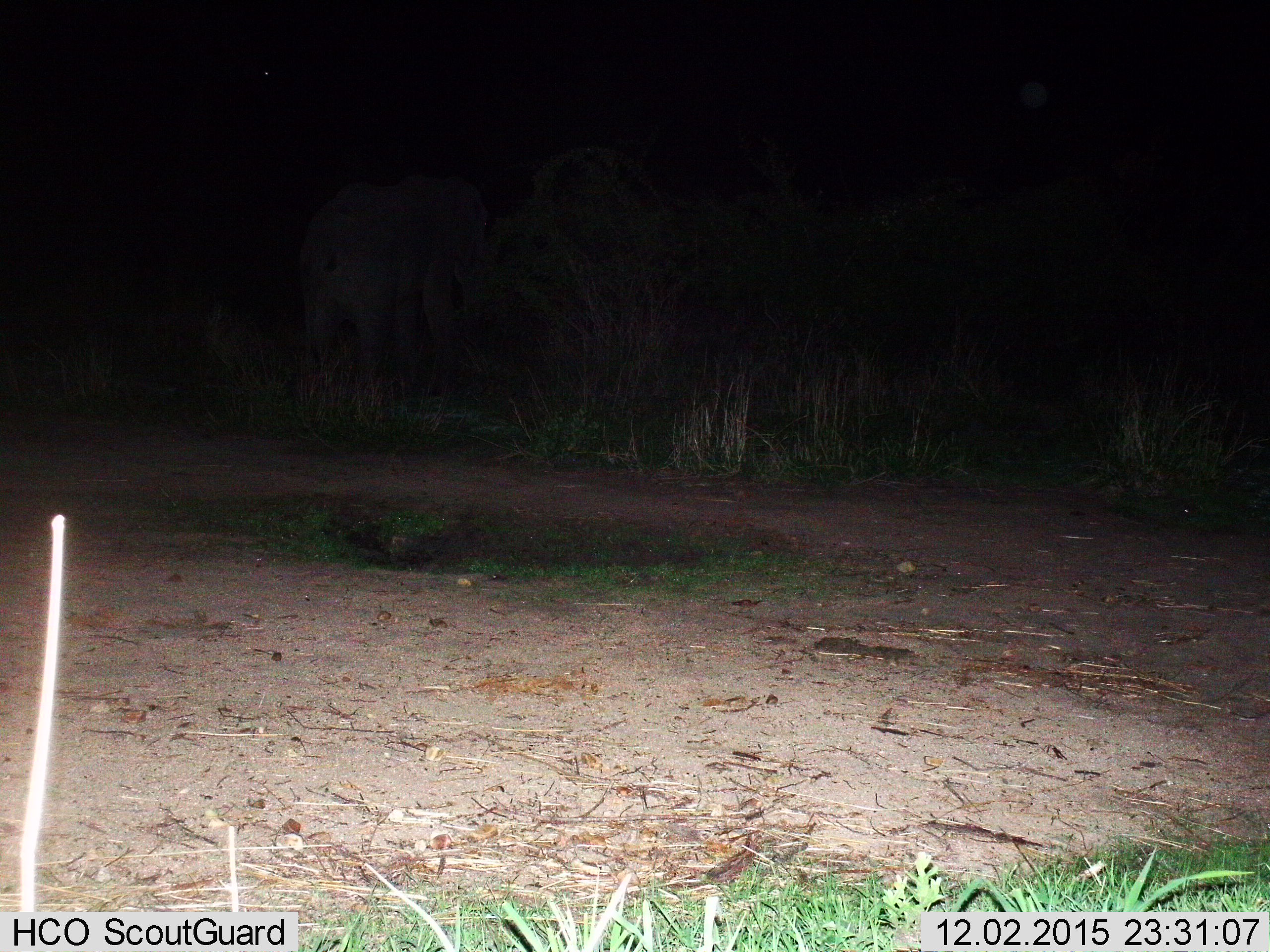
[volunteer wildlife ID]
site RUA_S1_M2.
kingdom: Animalia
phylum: Chordata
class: Mammalia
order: Proboscidea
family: Elephantidae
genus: Loxodonta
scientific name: Loxodonta africana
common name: african bush elephant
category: elephant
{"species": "elephant (african bush elephant) (Loxodonta africana)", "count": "1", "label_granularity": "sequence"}